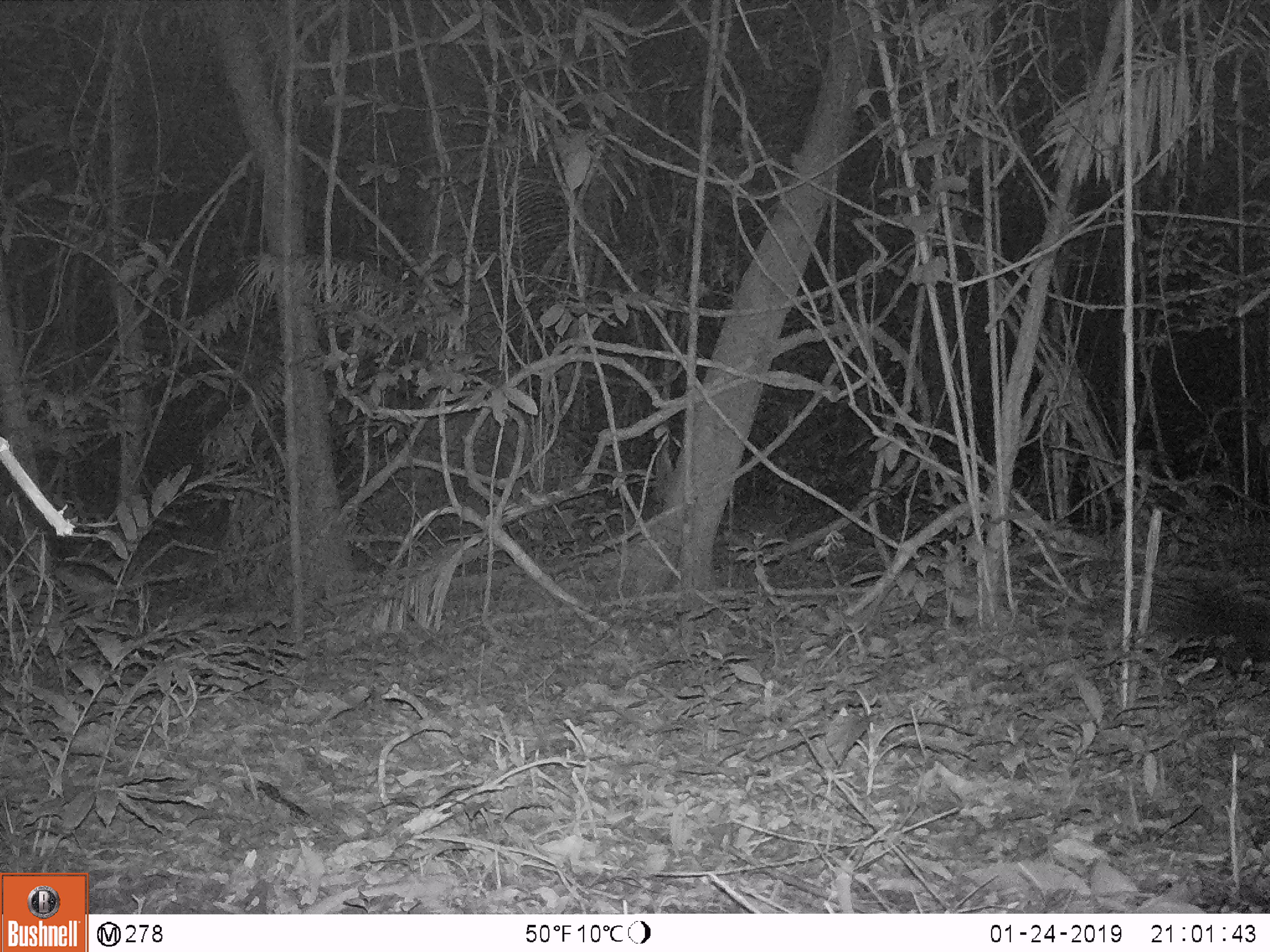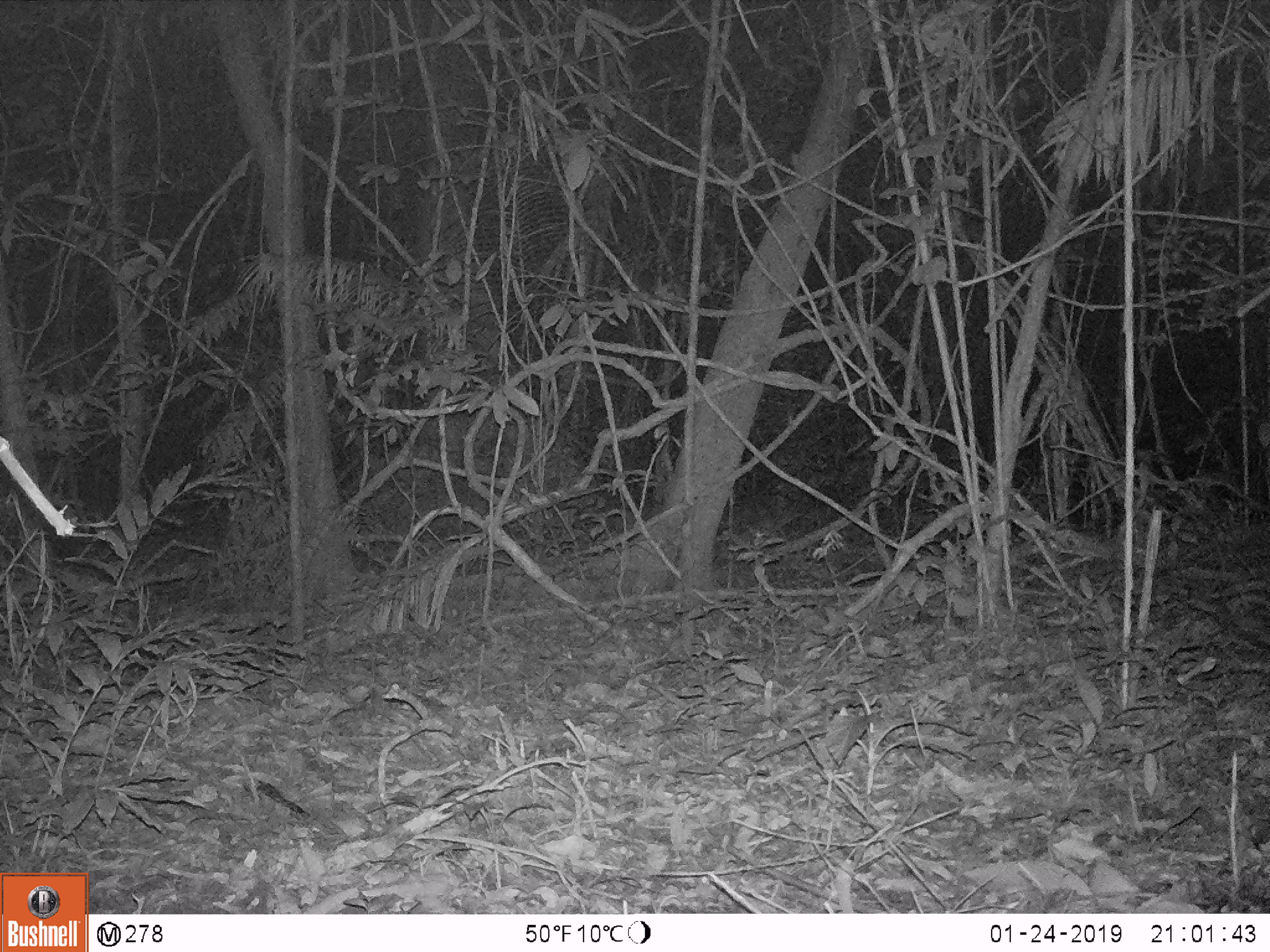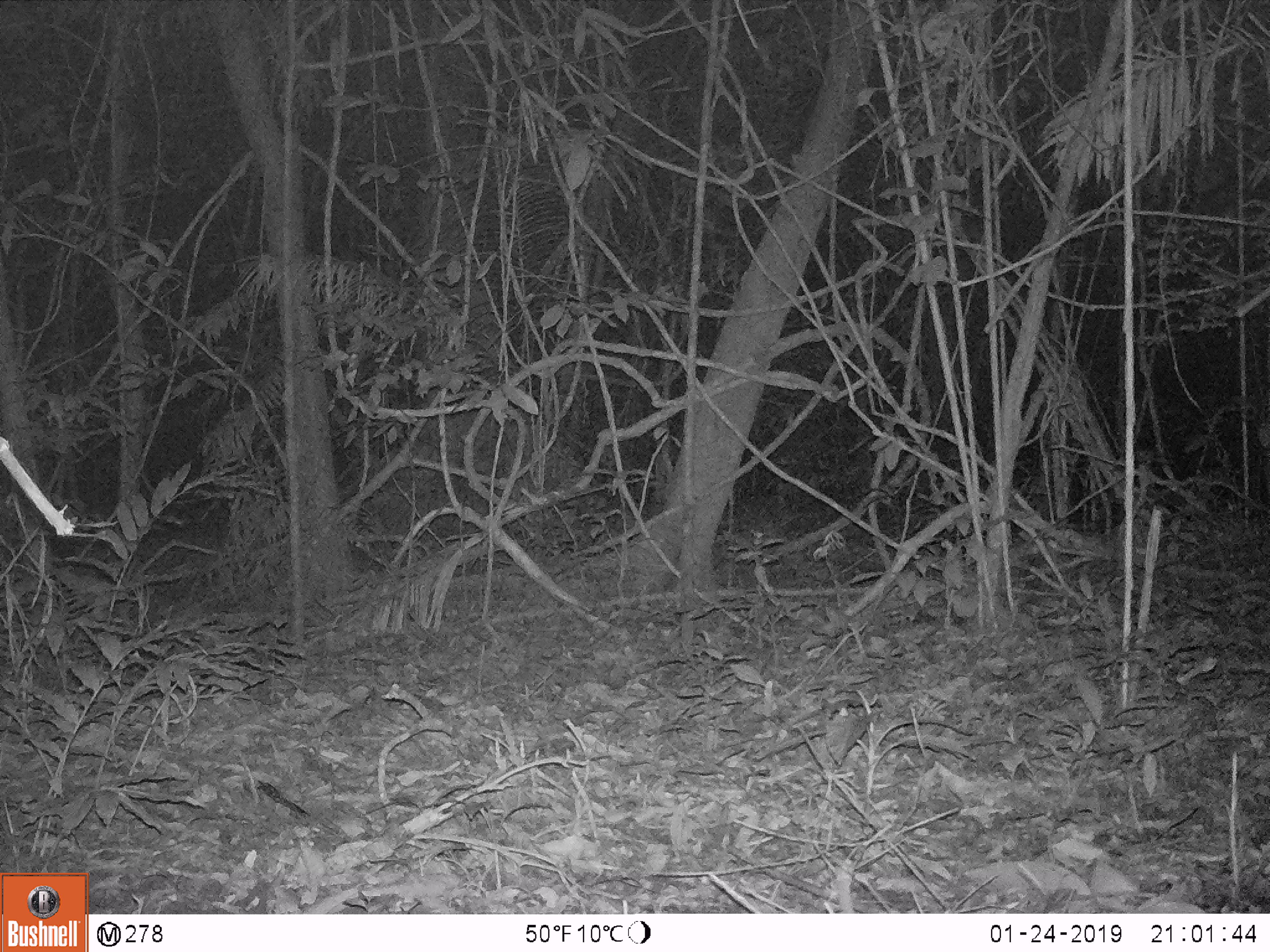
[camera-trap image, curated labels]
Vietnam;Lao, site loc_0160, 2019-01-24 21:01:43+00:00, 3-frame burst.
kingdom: Animalia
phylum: Chordata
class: Mammalia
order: Rodentia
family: Hystricidae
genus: Hystrix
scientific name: Hystrix brachyura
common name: malayan porcupine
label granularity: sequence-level